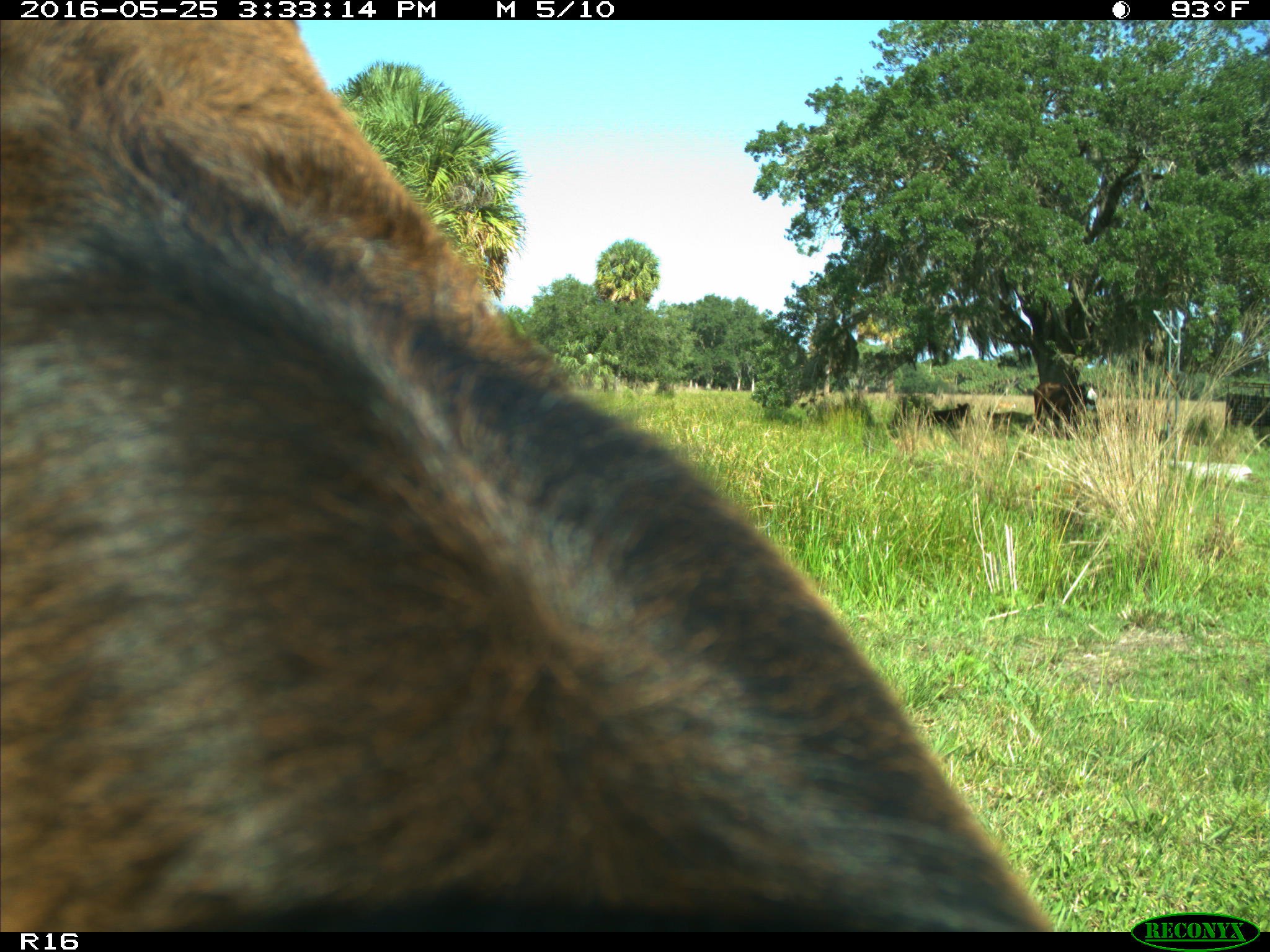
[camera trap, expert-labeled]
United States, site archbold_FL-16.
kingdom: Animalia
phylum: Chordata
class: Mammalia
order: Artiodactyla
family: Bovidae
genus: Bos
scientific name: Bos taurus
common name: domestic cow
Bos taurus (domestic cow).